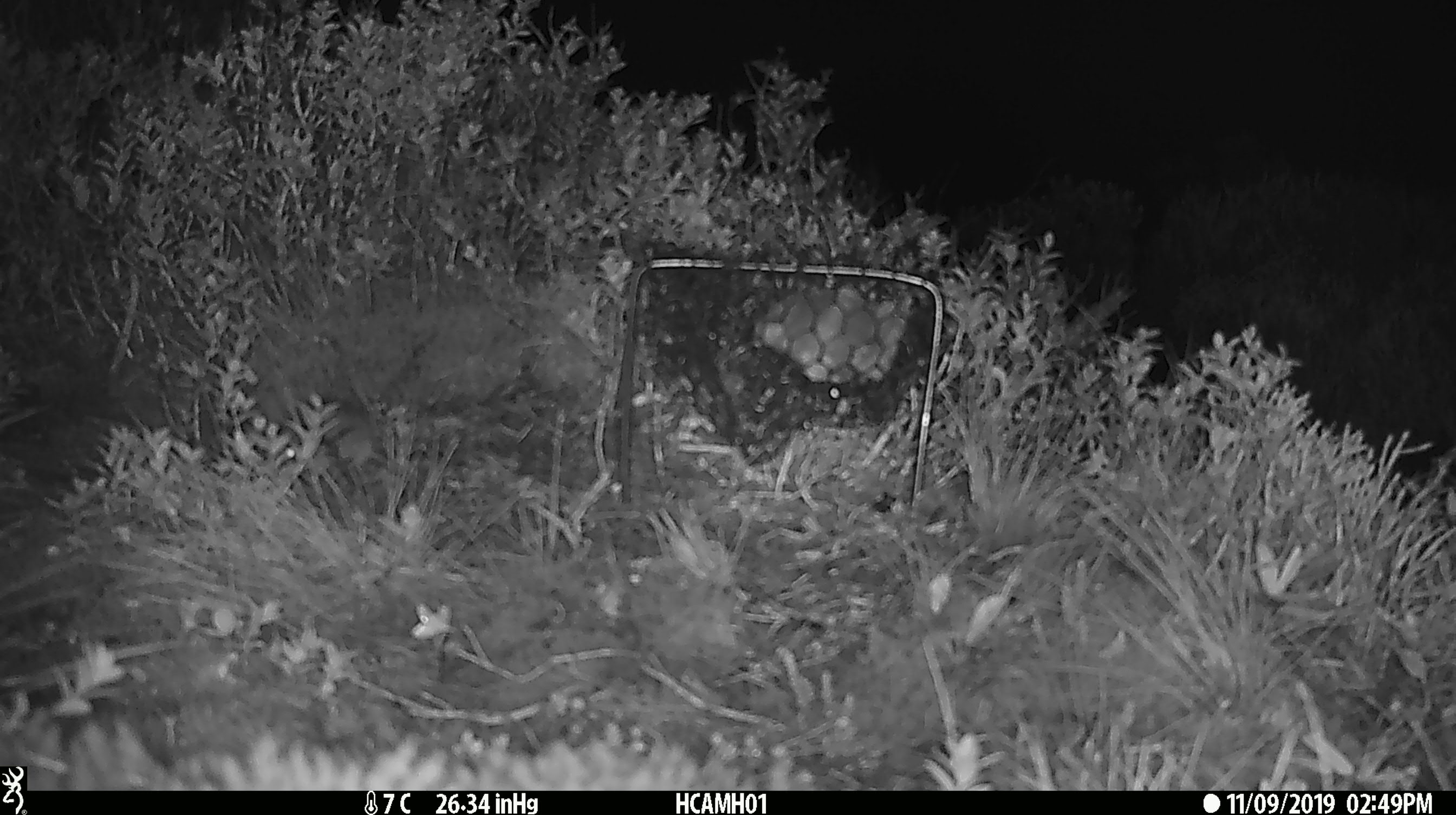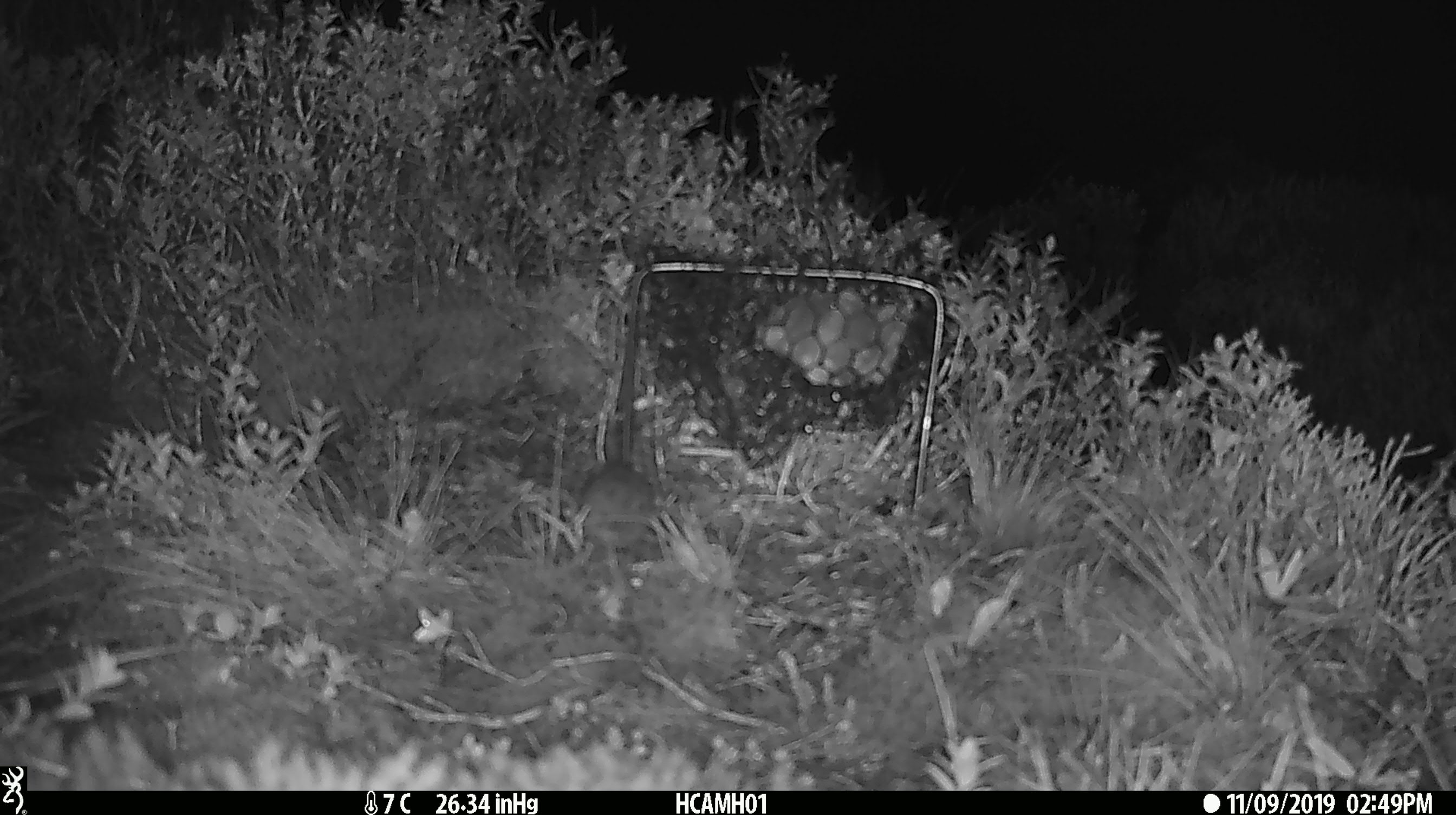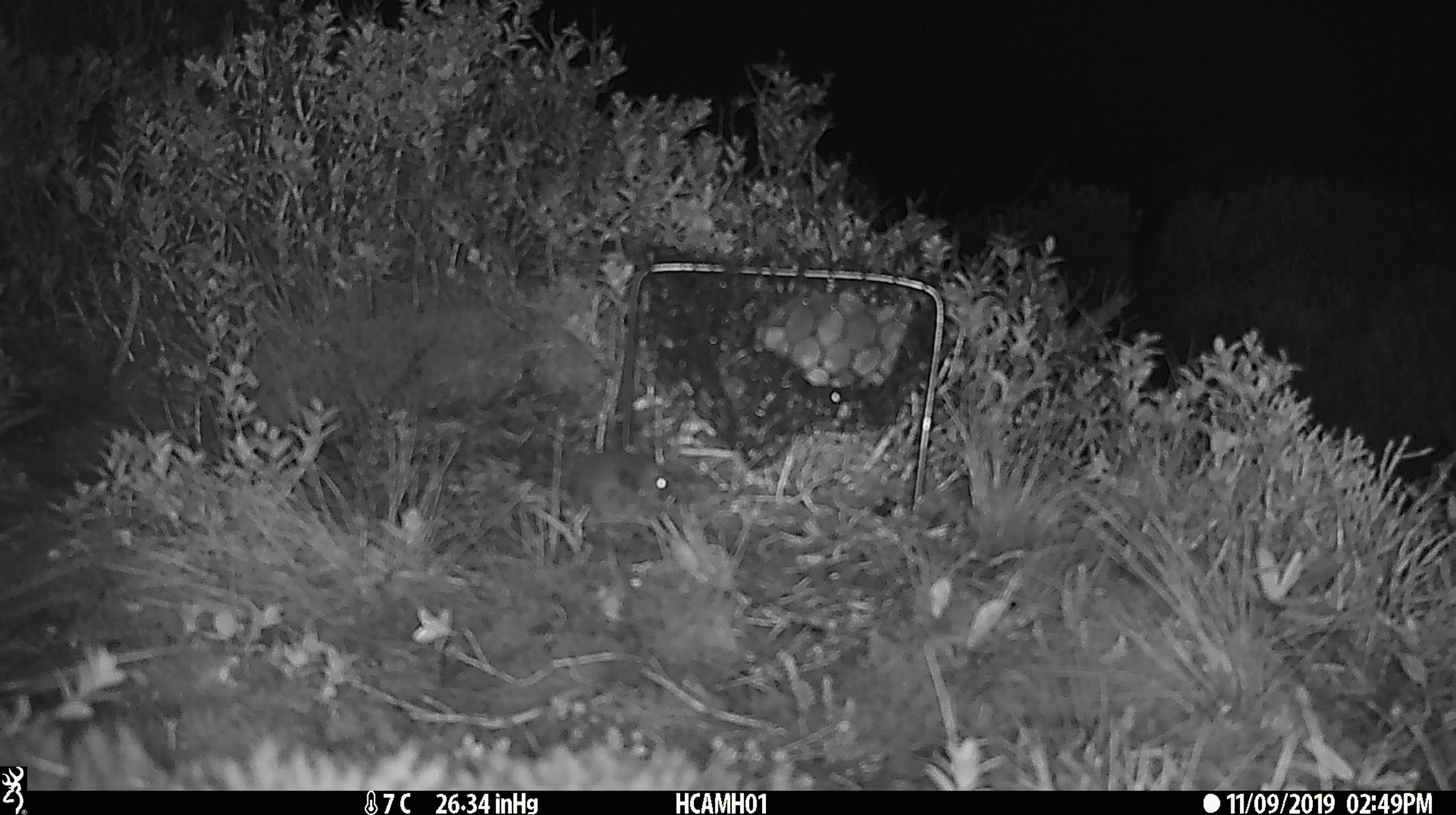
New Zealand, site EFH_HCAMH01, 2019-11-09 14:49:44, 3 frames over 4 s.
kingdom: Animalia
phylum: Chordata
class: Mammalia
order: Rodentia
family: Muridae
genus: Mus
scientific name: Mus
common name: mouse